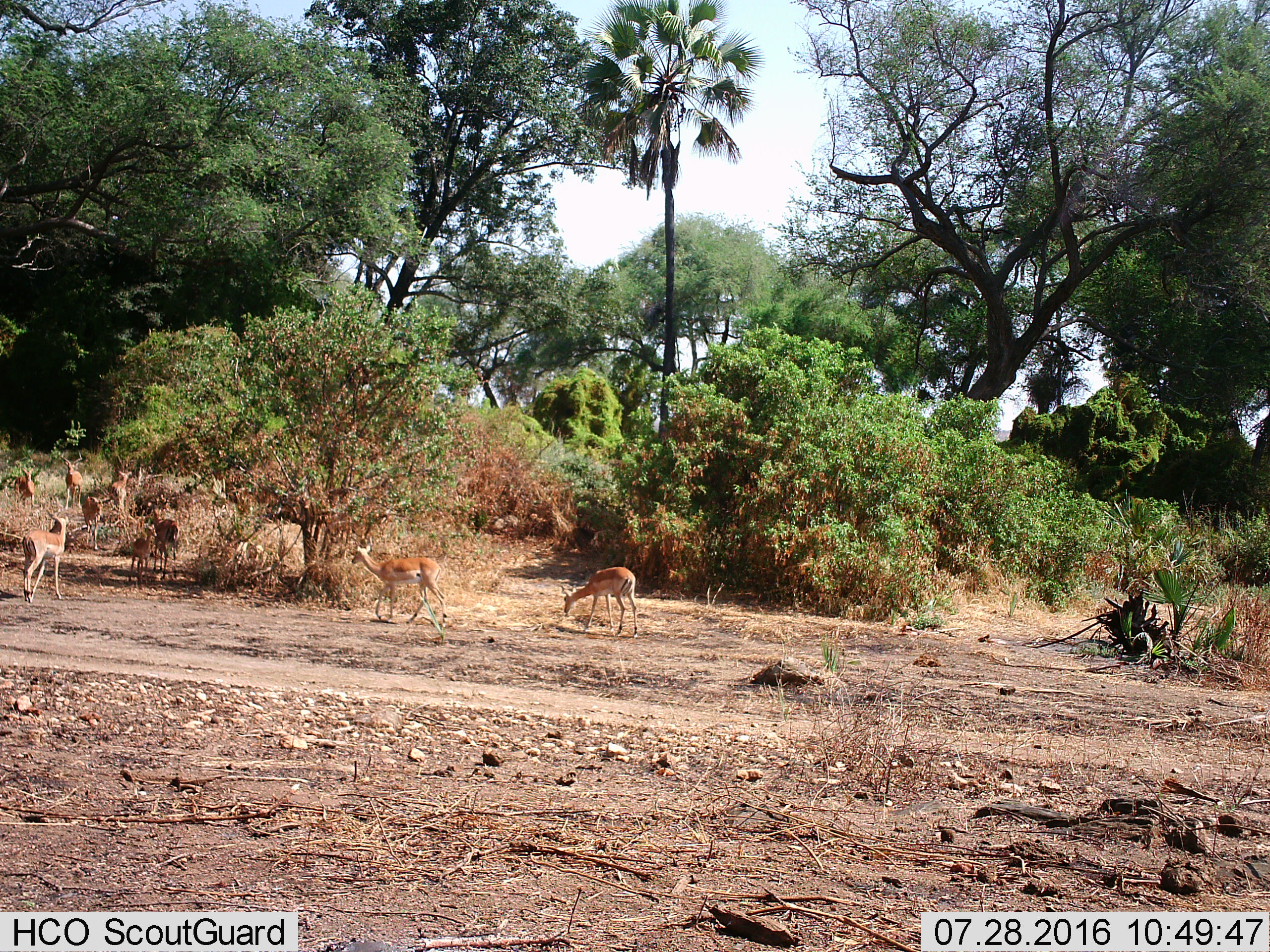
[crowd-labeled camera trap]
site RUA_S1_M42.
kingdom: Animalia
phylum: Chordata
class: Mammalia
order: Artiodactyla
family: Bovidae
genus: Aepyceros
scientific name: Aepyceros melampus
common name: impala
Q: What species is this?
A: Impala (Aepyceros melampus).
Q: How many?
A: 9.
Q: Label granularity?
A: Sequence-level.